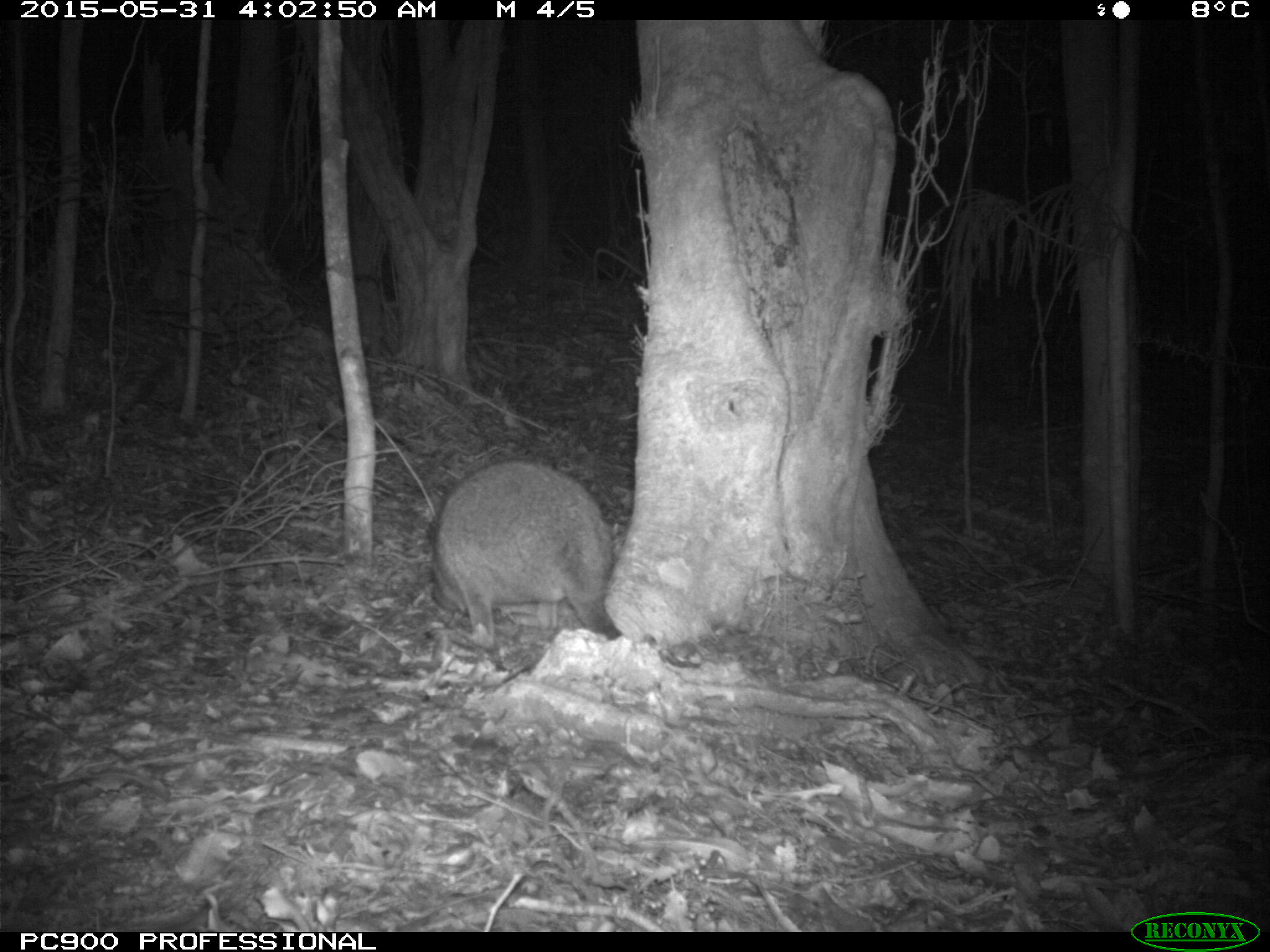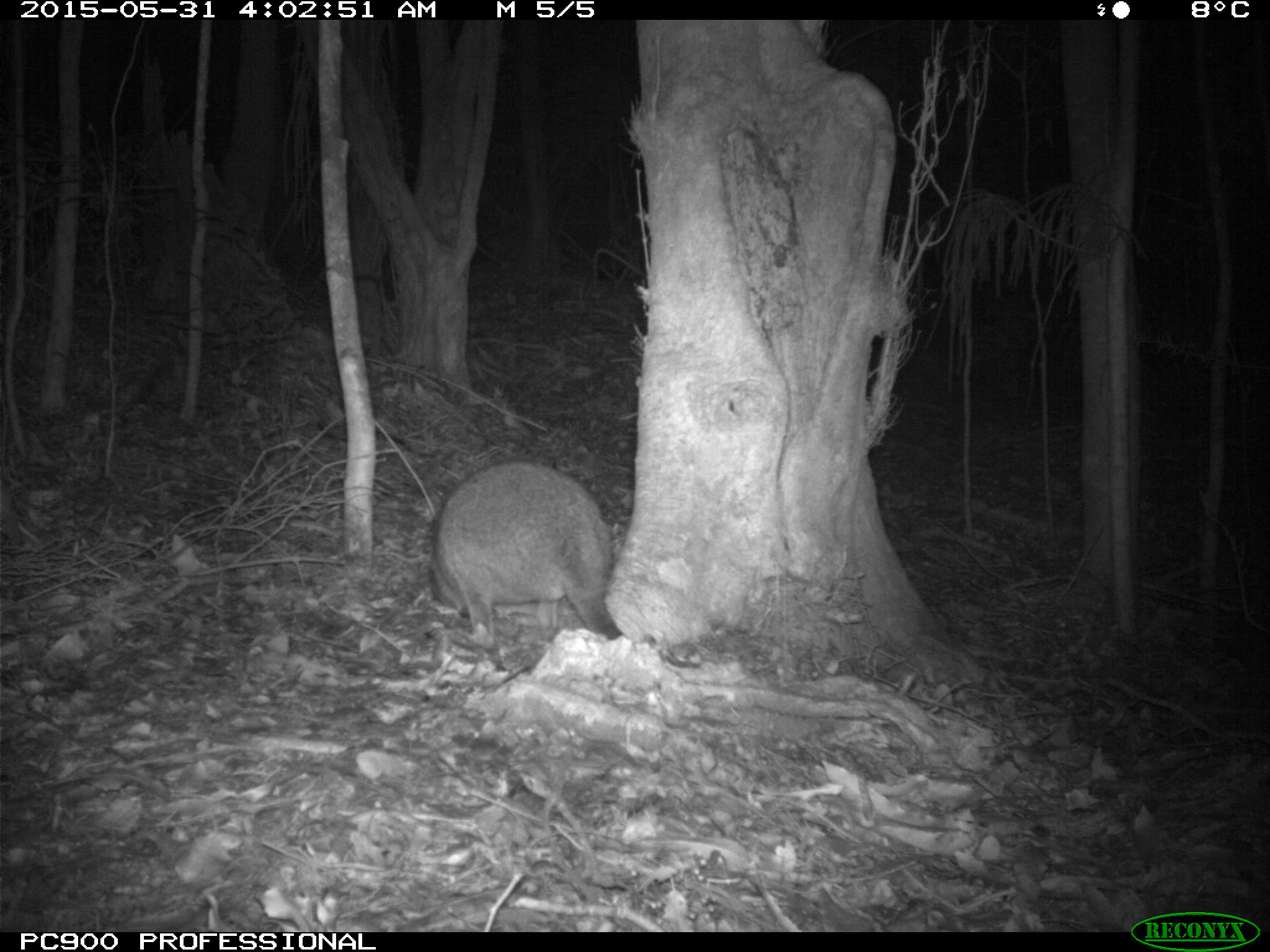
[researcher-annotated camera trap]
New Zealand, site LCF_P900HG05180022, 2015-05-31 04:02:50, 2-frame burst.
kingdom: Animalia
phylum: Chordata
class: Mammalia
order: Diprotodontia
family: Macropodidae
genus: Notamacropus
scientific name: Notamacropus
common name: wallaby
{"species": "wallaby (Notamacropus)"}